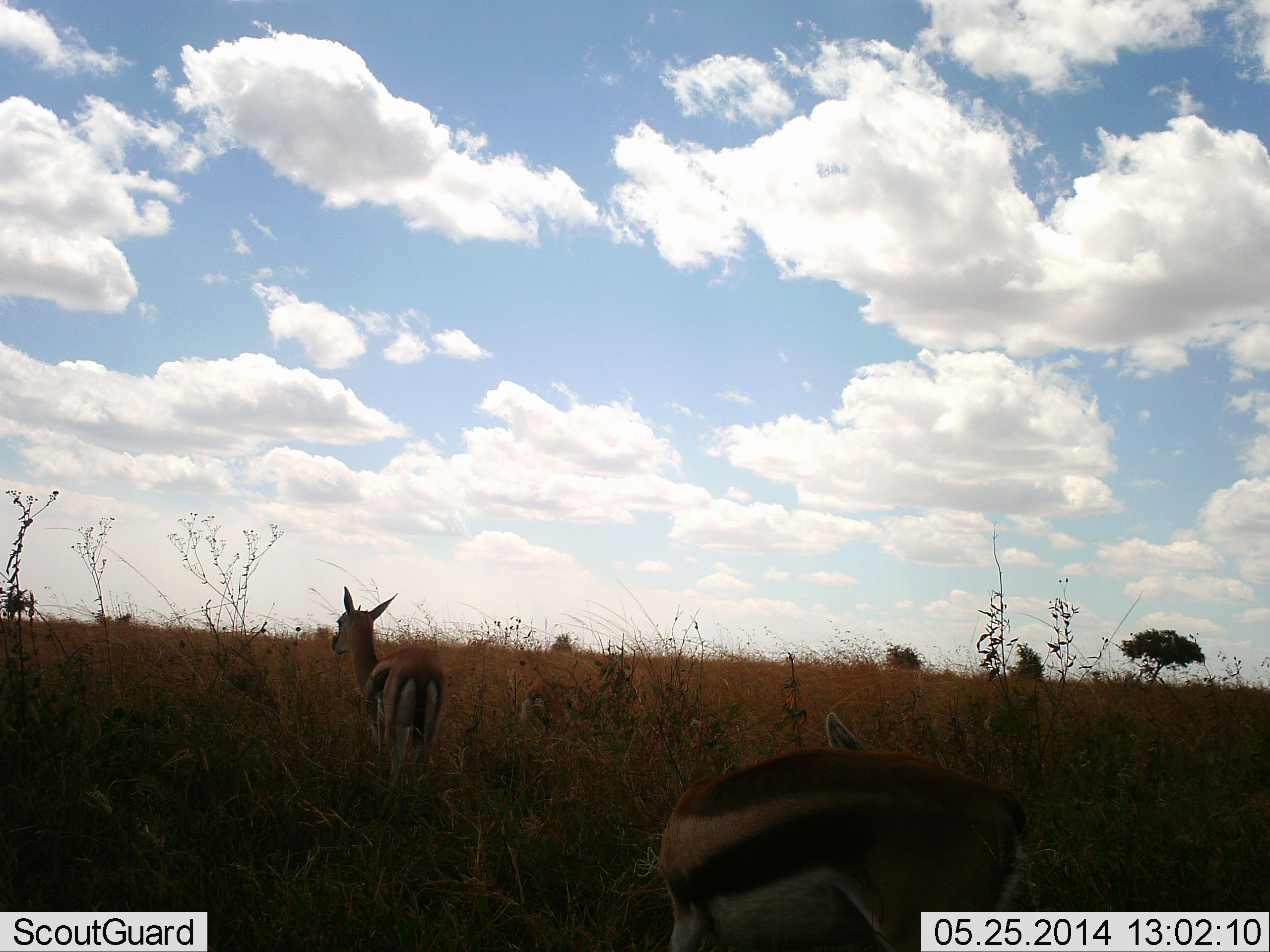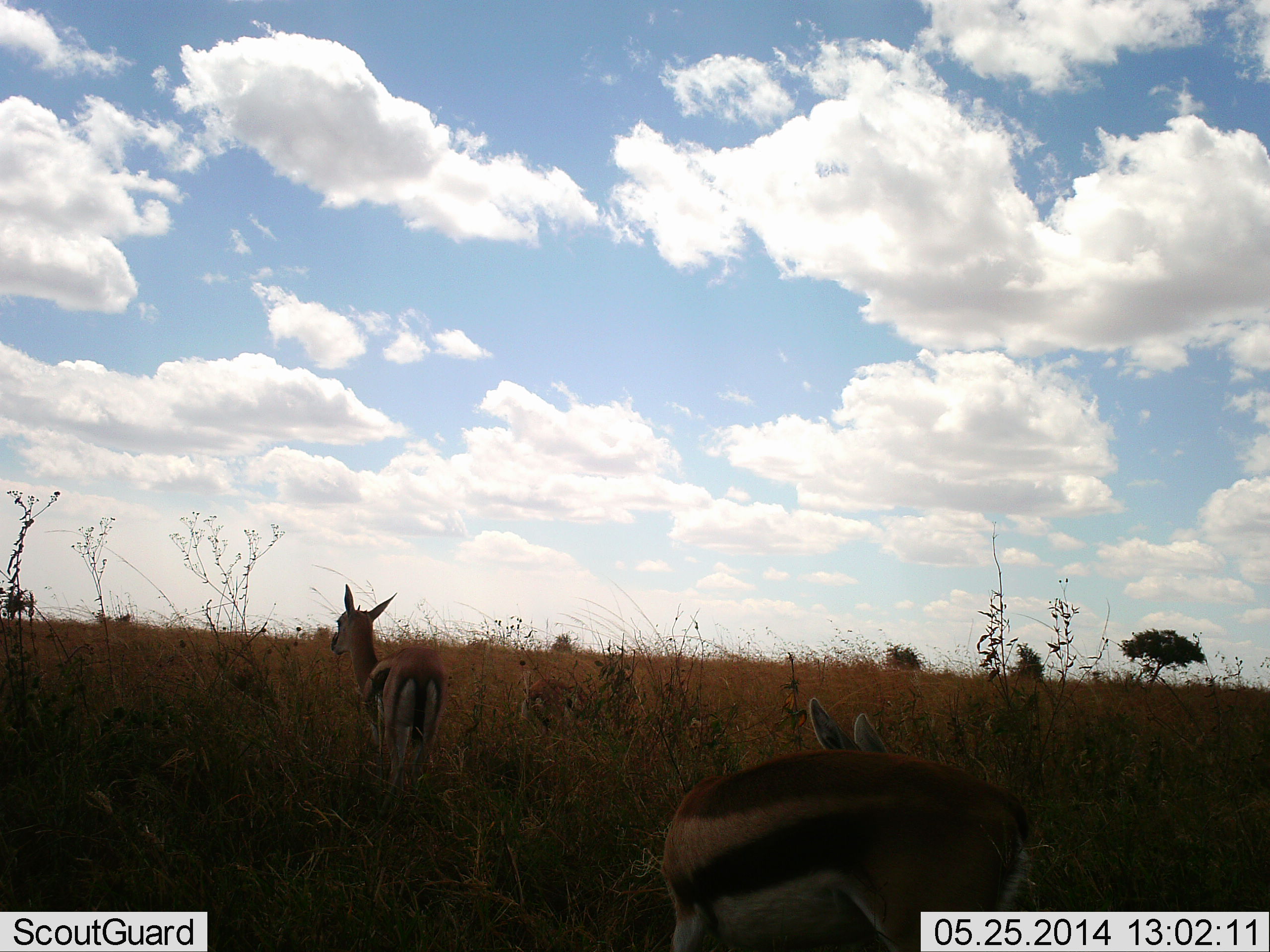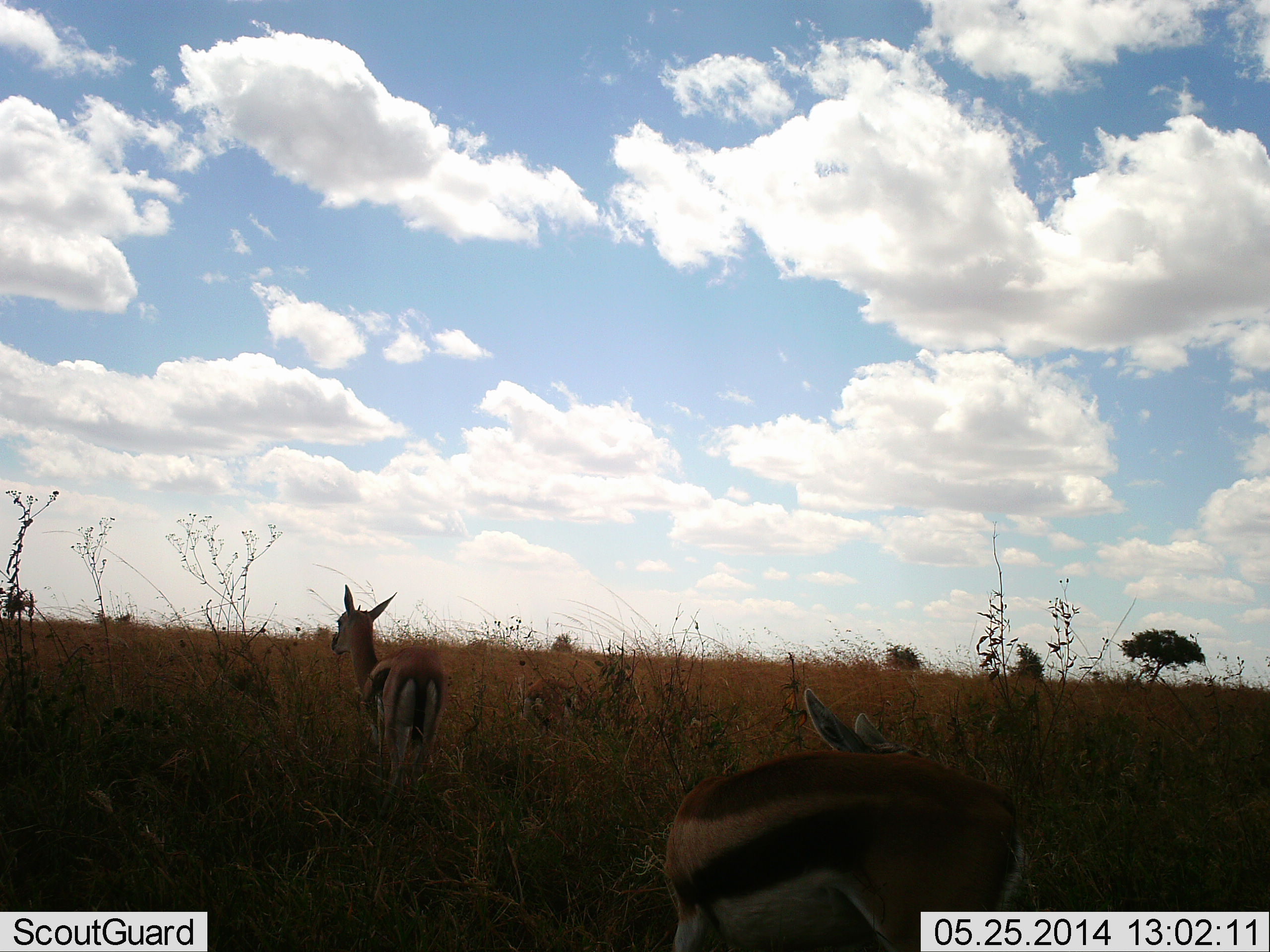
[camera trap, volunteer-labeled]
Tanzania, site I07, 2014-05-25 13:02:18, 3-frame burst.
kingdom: Animalia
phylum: Chordata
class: Mammalia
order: Artiodactyla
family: Bovidae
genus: Eudorcas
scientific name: Eudorcas thomsonii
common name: thomson's gazelle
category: gazellethomsons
Gazellethomsons (thomson's gazelle) (Eudorcas thomsonii), count 3. Behavior (volunteer vote fractions): standing 100%, resting 10%, moving 0%, interacting 0%. Young present (vote fraction): 0%. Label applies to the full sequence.